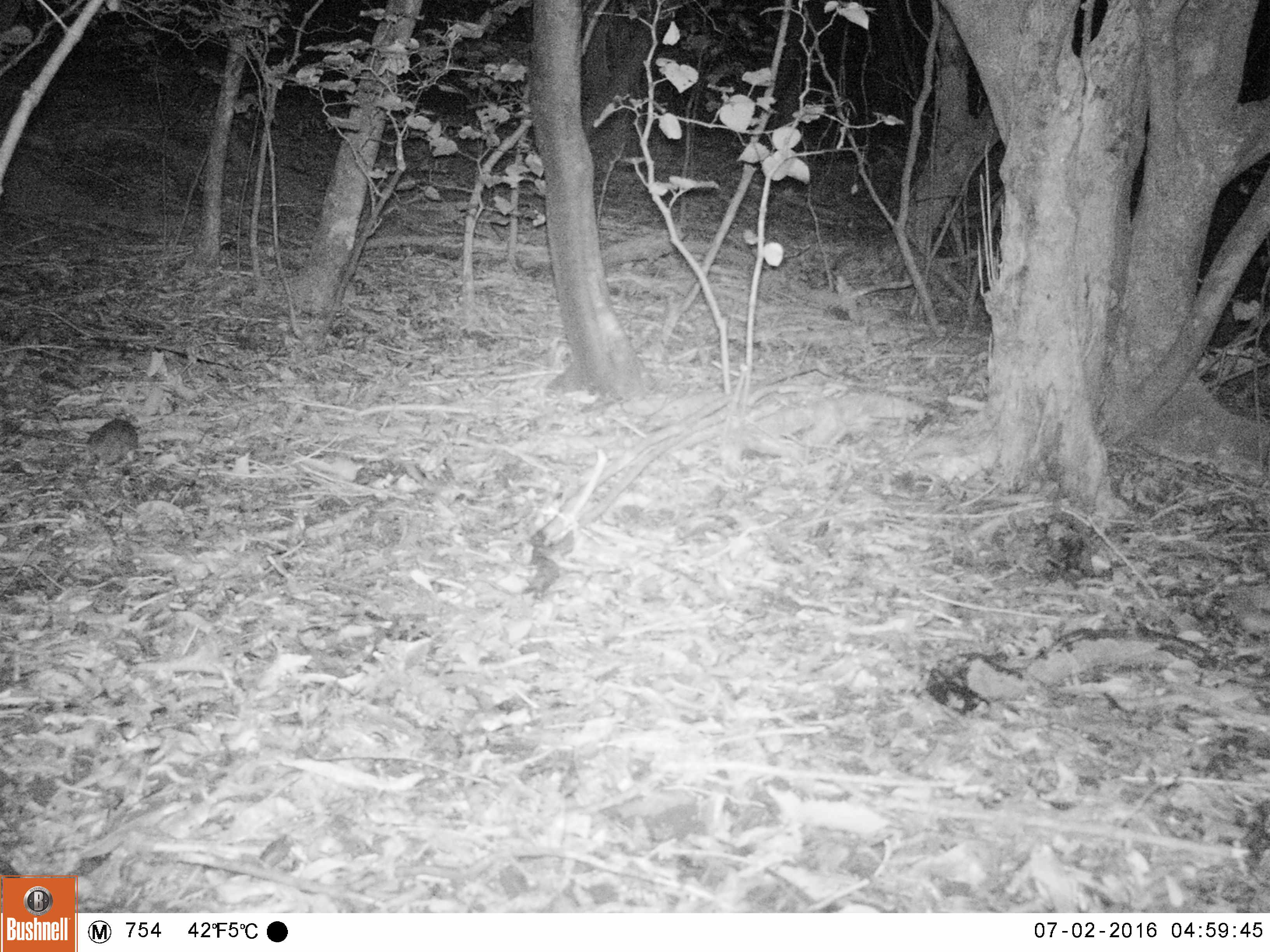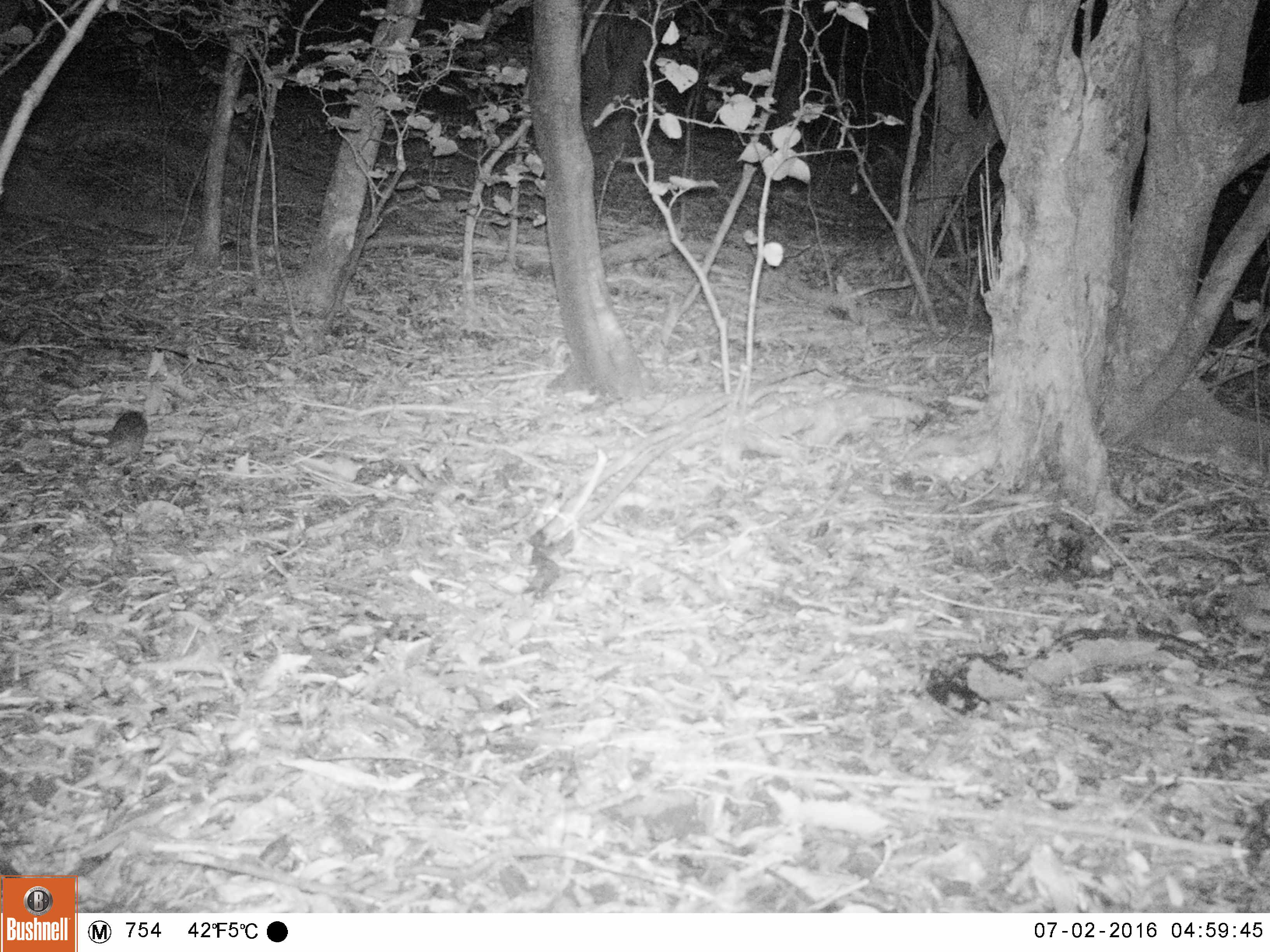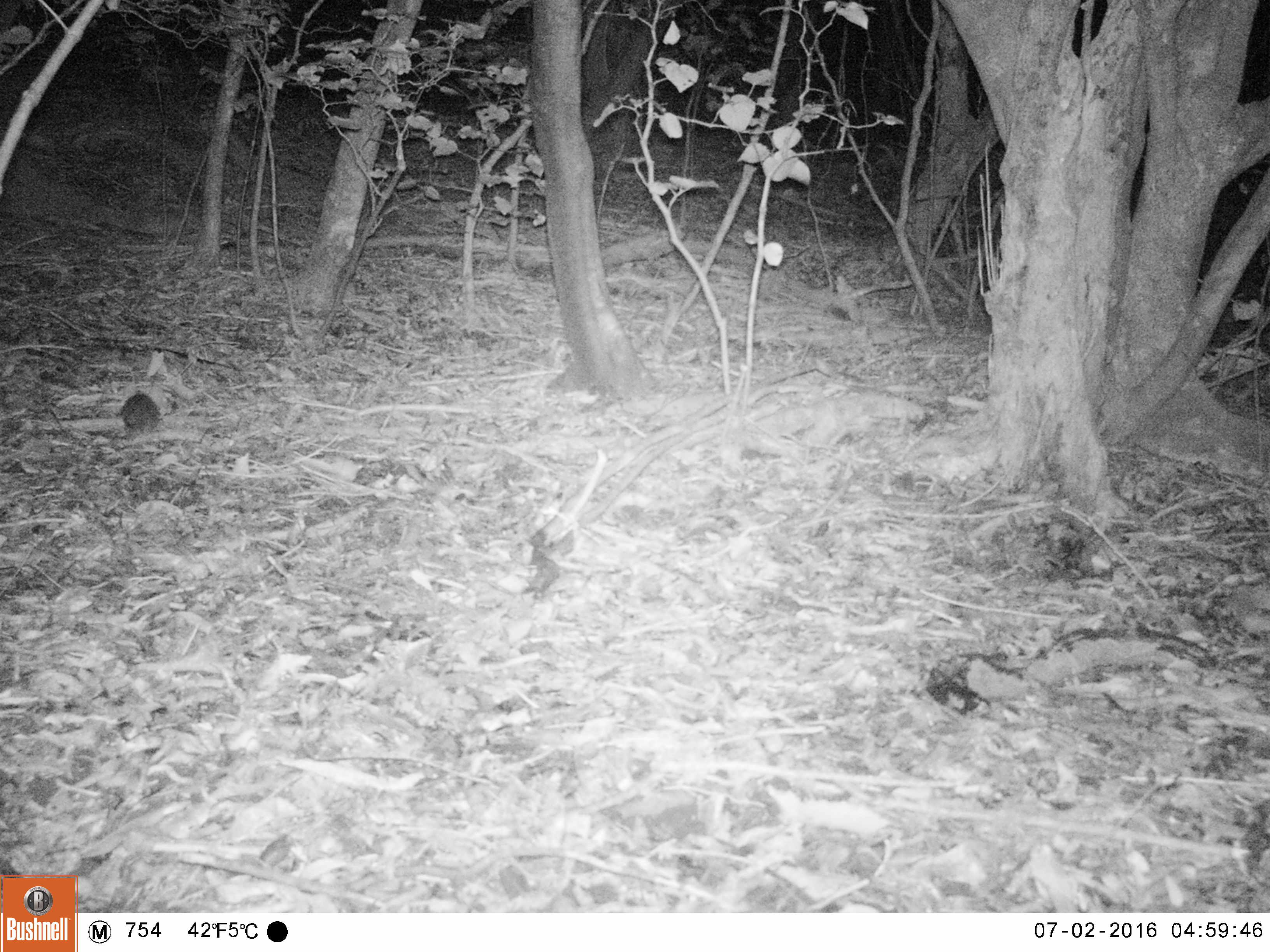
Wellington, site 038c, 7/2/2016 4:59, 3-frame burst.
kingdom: Animalia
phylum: Chordata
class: Mammalia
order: Rodentia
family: Muridae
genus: Rattus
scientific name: Rattus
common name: rat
Rat (Rattus).